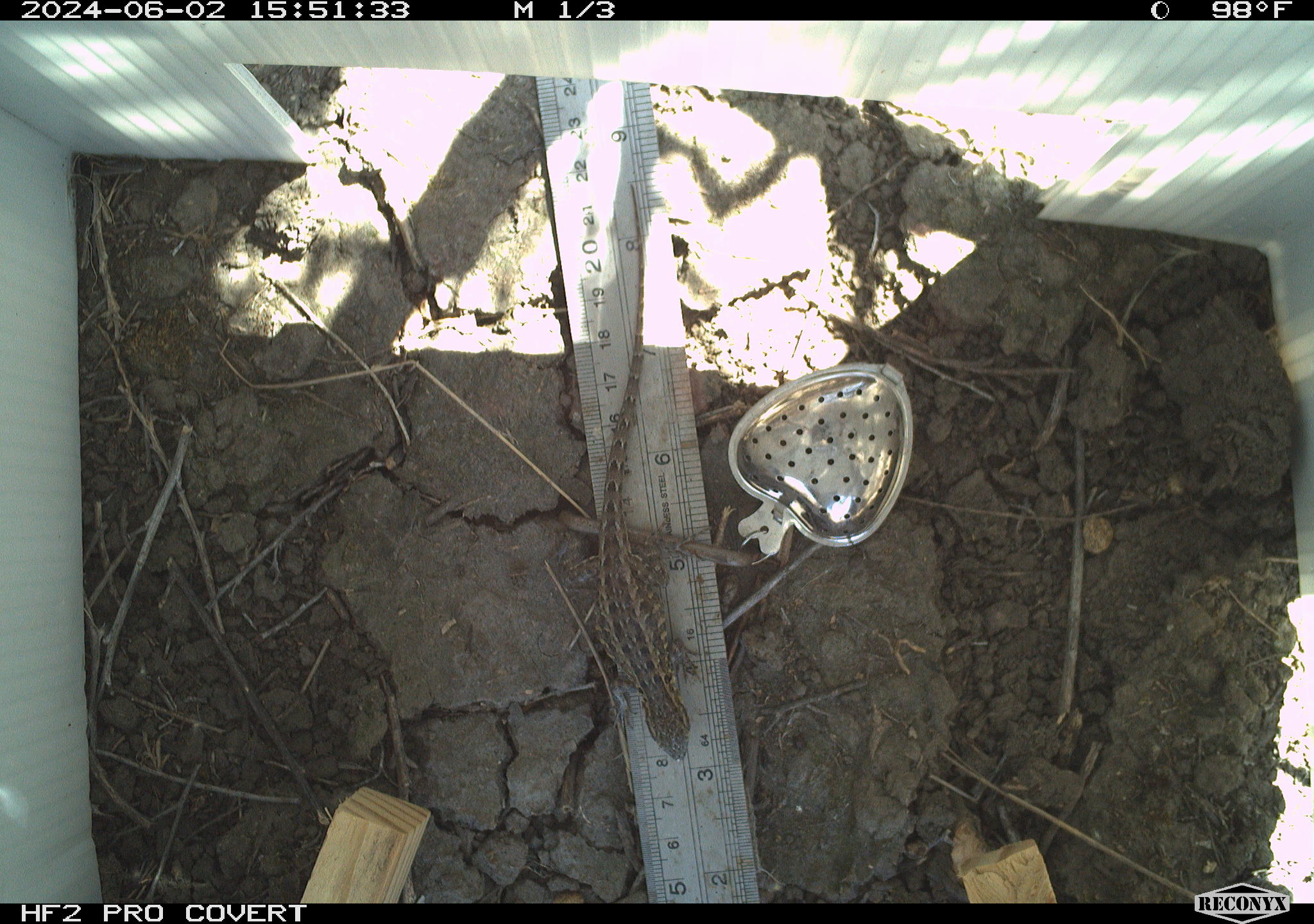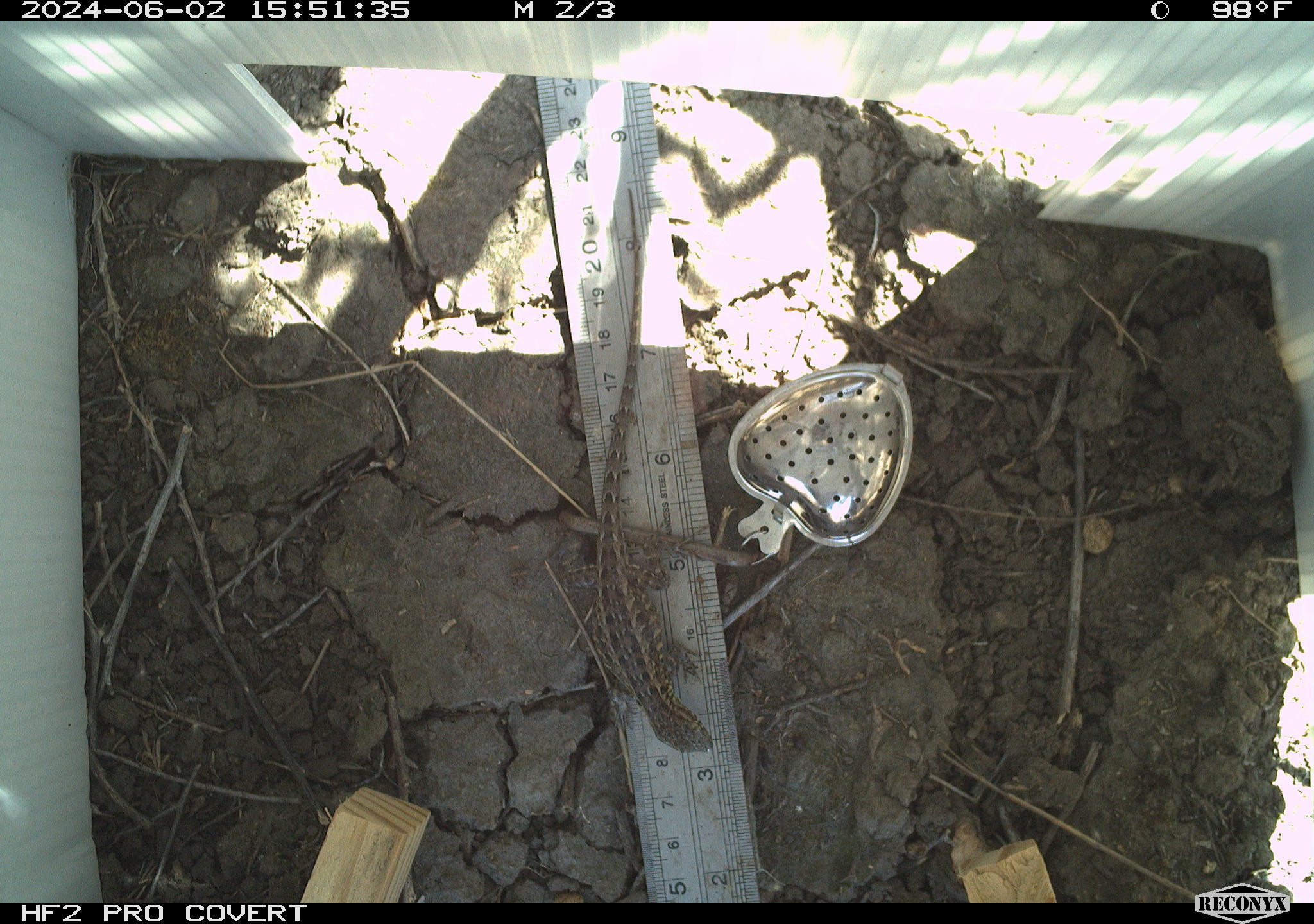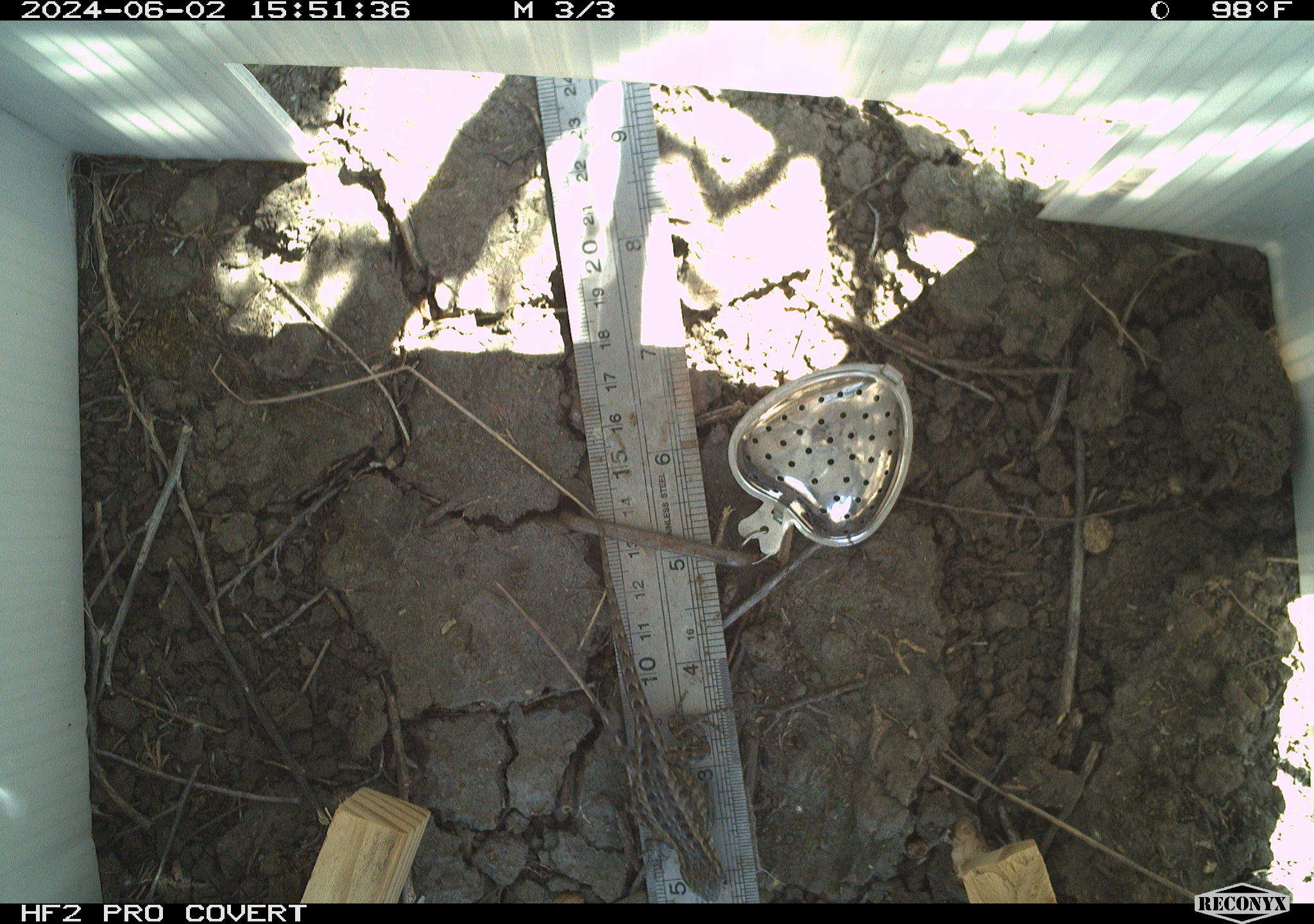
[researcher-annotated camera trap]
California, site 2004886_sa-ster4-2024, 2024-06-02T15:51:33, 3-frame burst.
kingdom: Animalia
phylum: Chordata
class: Reptilia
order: Squamata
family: Phrynosomatidae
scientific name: Phrynosomatidae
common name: phrynosomatid lizards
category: phrynosomatidae family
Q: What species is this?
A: Phrynosomatidae family (phrynosomatid lizards) (Phrynosomatidae).